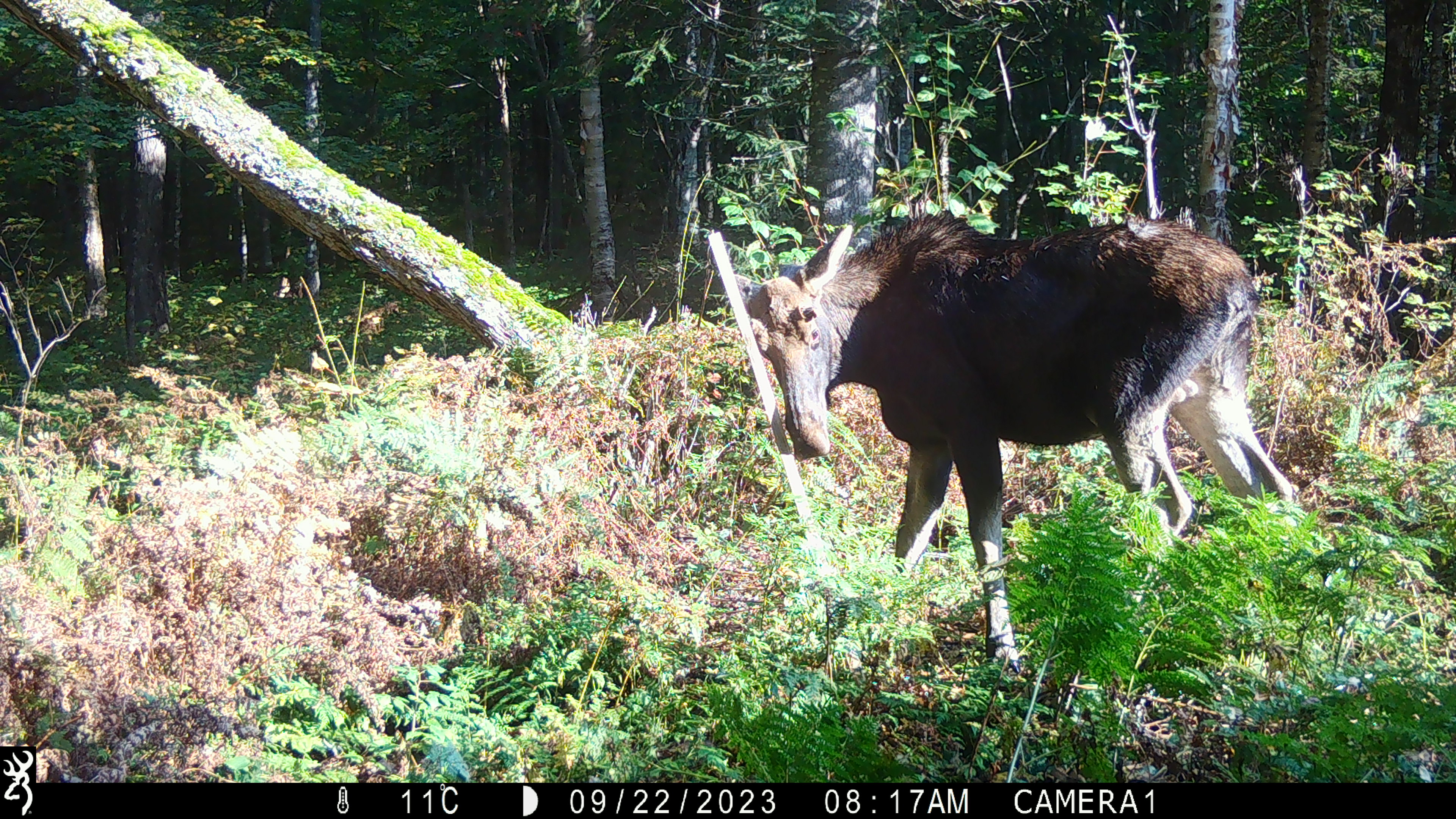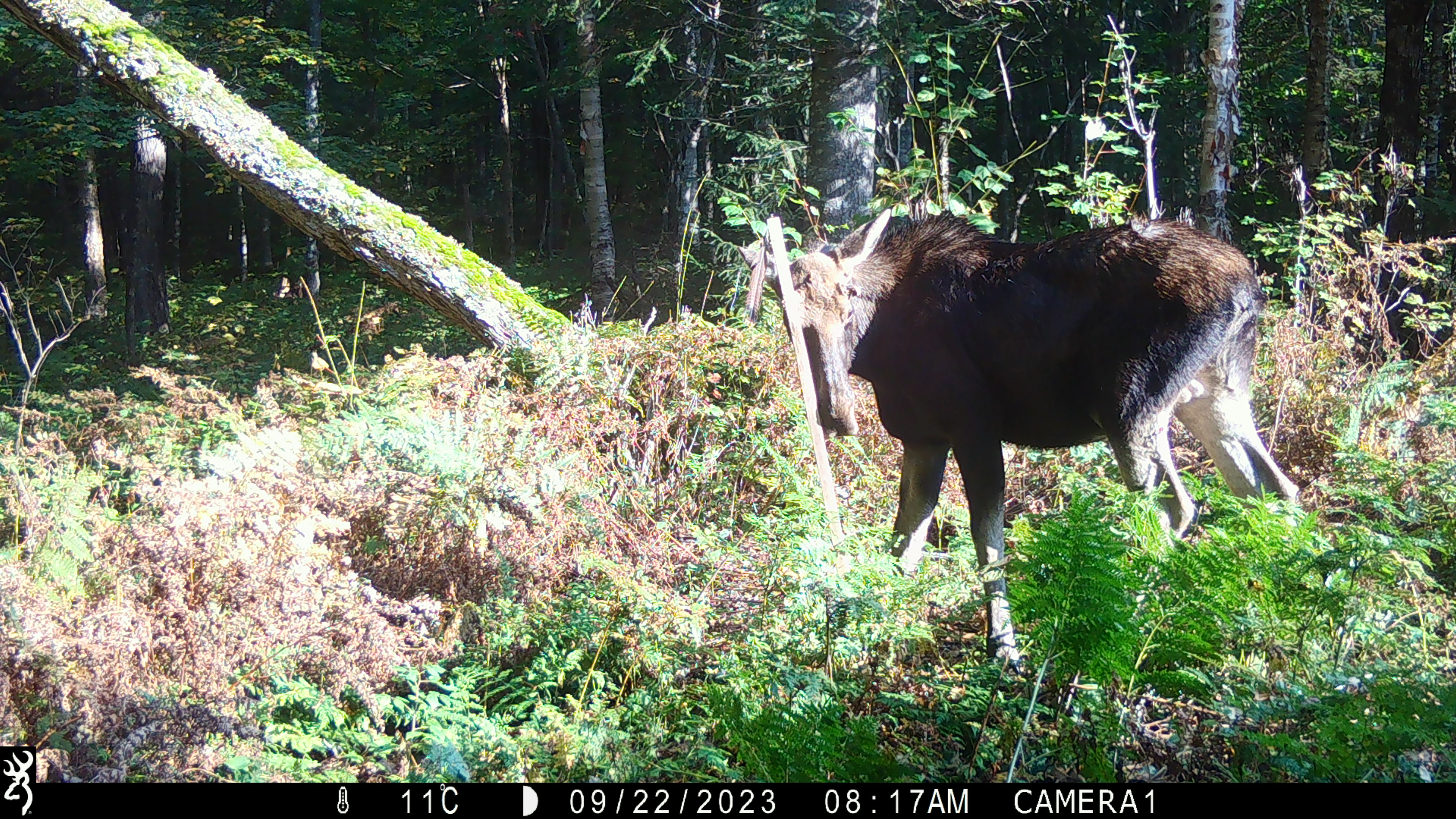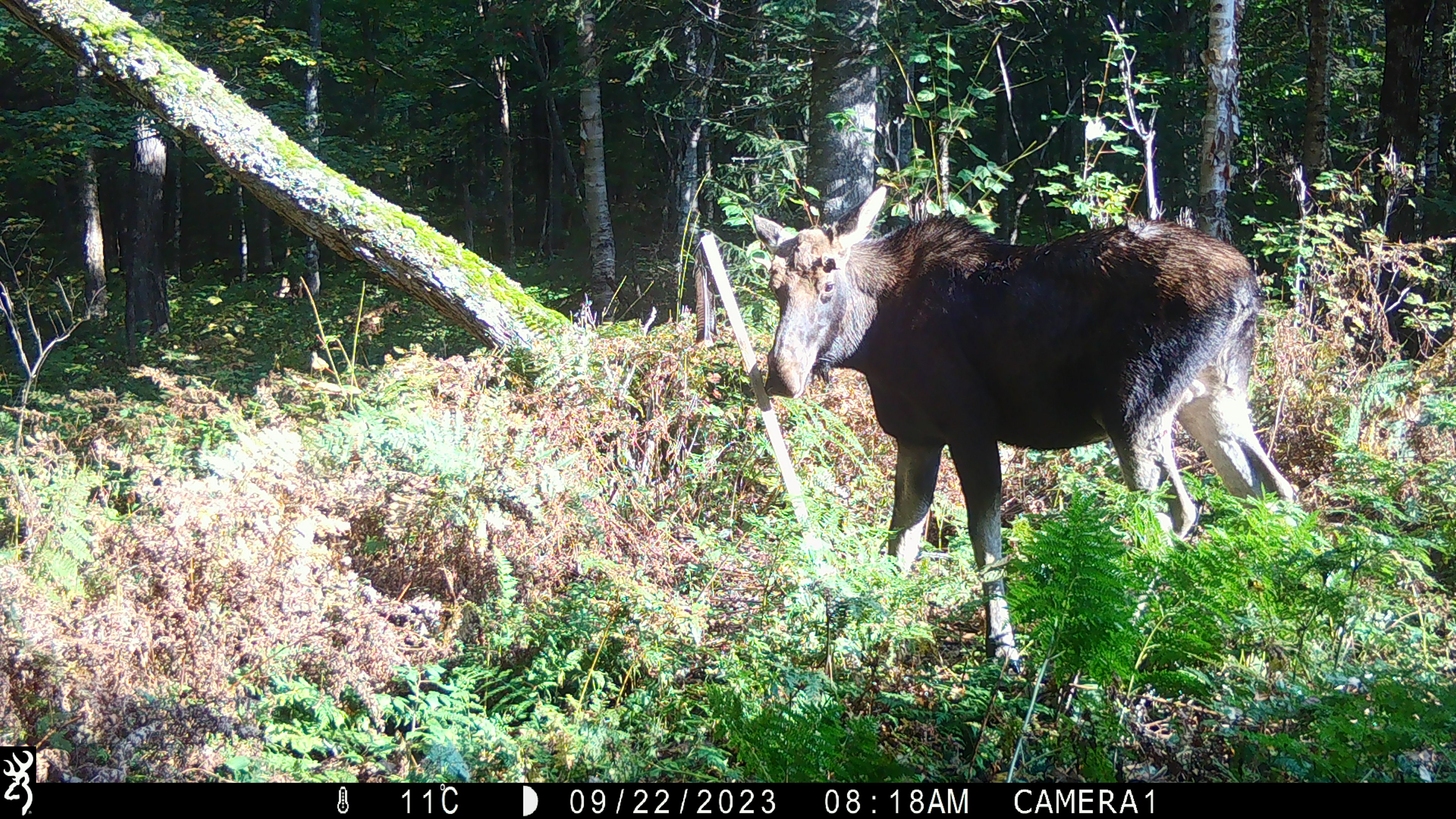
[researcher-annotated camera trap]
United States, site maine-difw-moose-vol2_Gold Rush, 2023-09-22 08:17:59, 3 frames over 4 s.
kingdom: Animalia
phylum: Chordata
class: Mammalia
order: Artiodactyla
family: Cervidae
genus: Alces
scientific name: Alces alces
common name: moose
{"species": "moose (Alces alces)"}